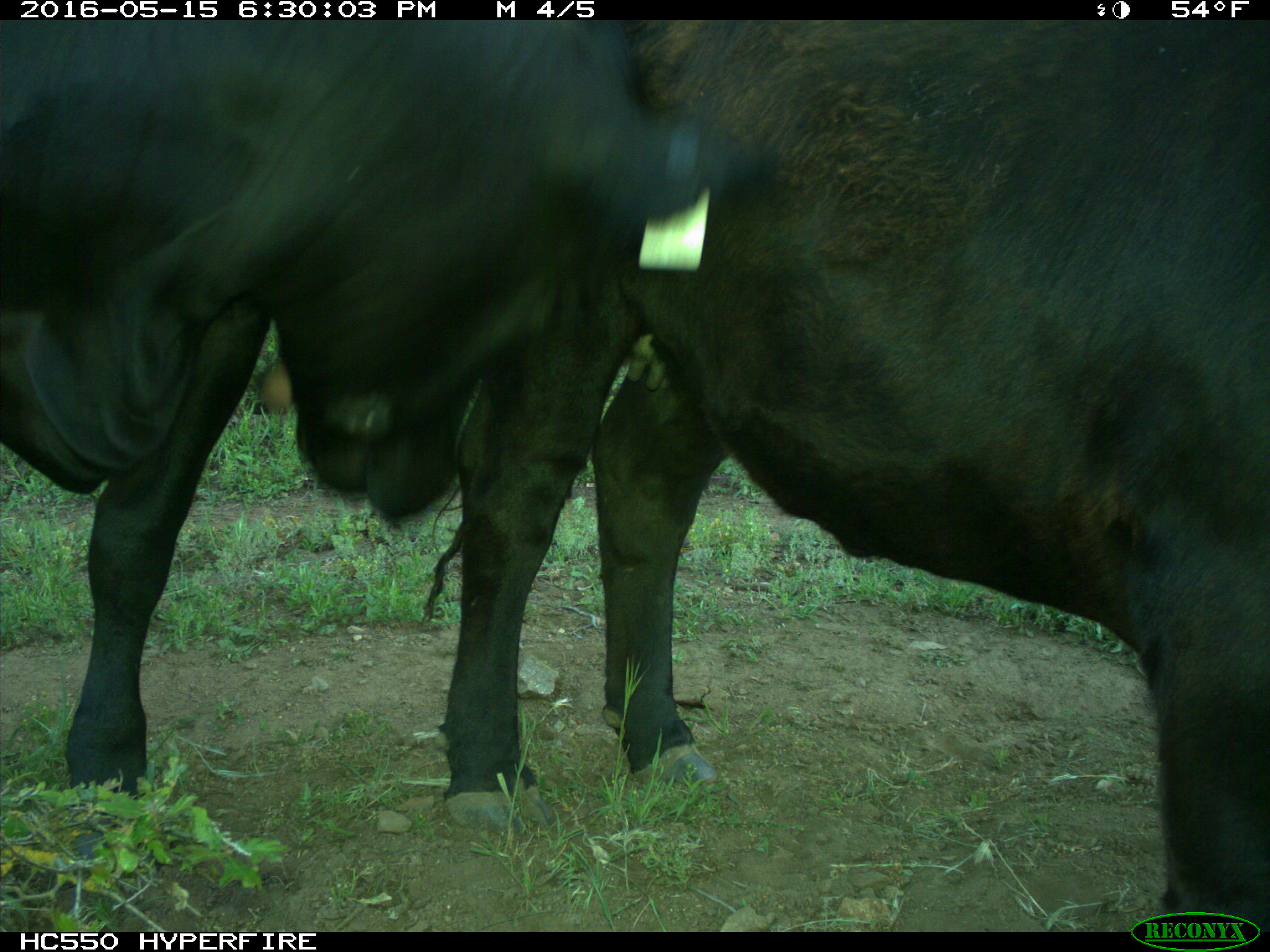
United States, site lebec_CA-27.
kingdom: Animalia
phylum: Chordata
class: Mammalia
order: Artiodactyla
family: Bovidae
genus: Bos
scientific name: Bos taurus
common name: domestic cow